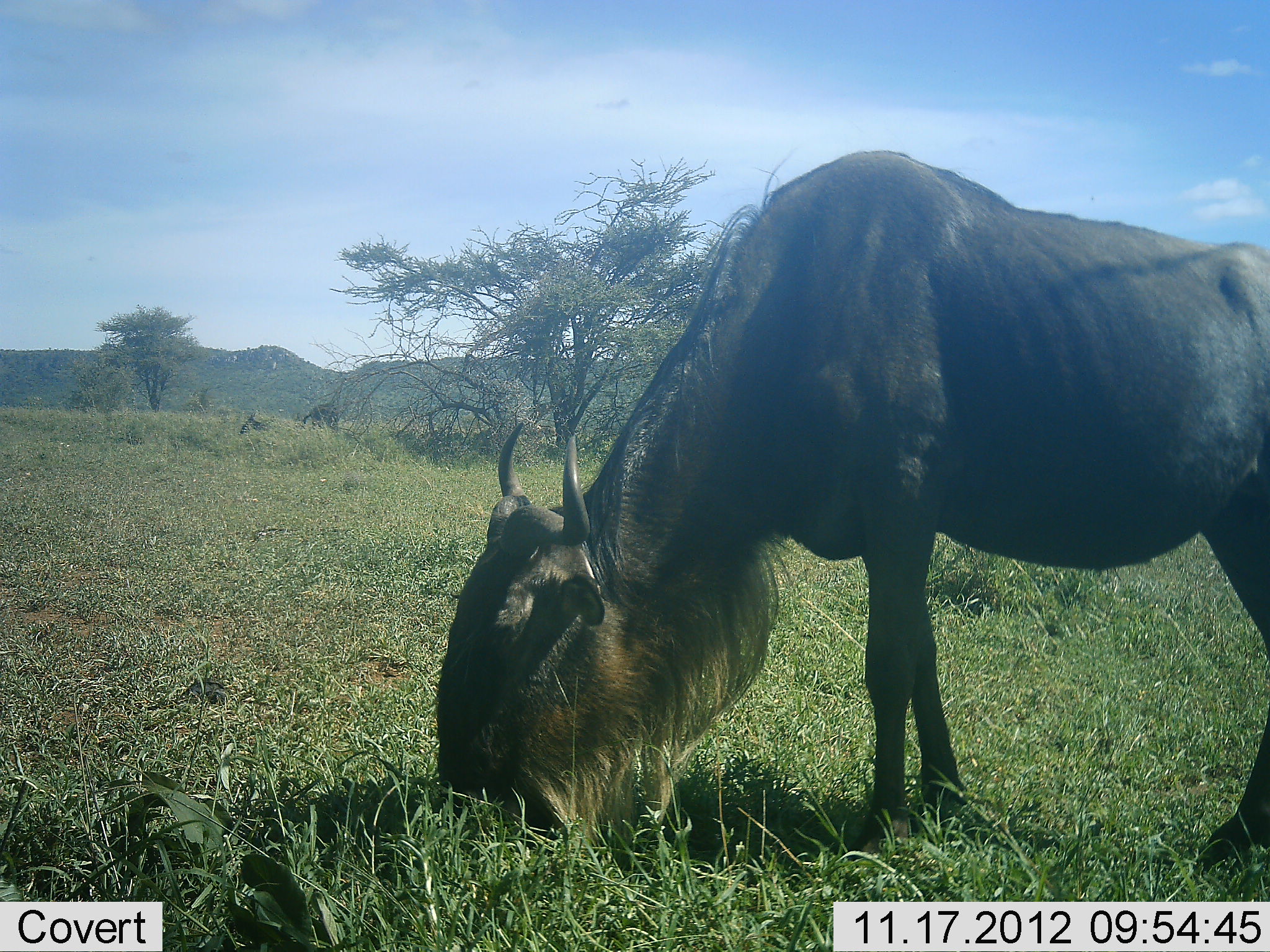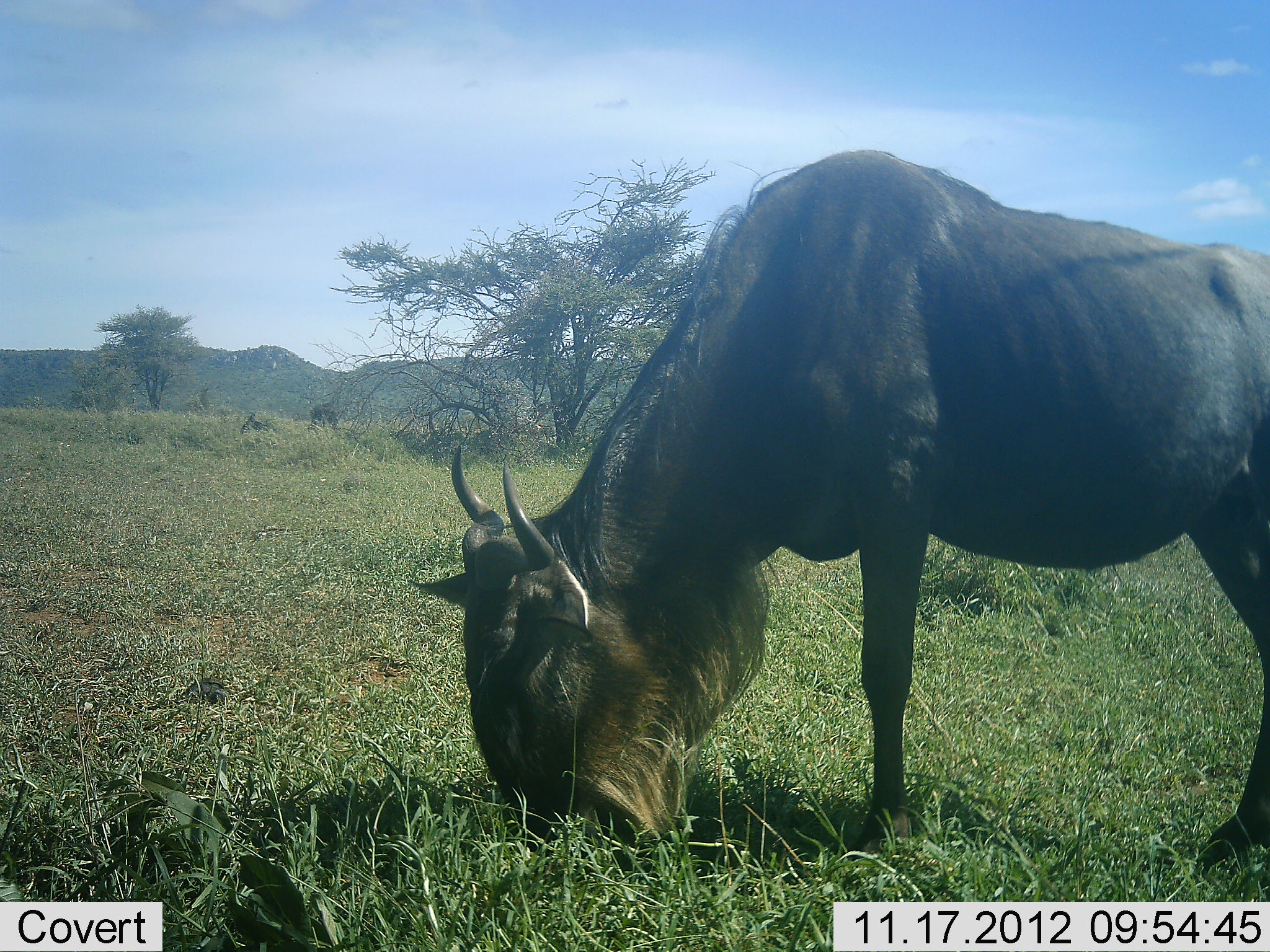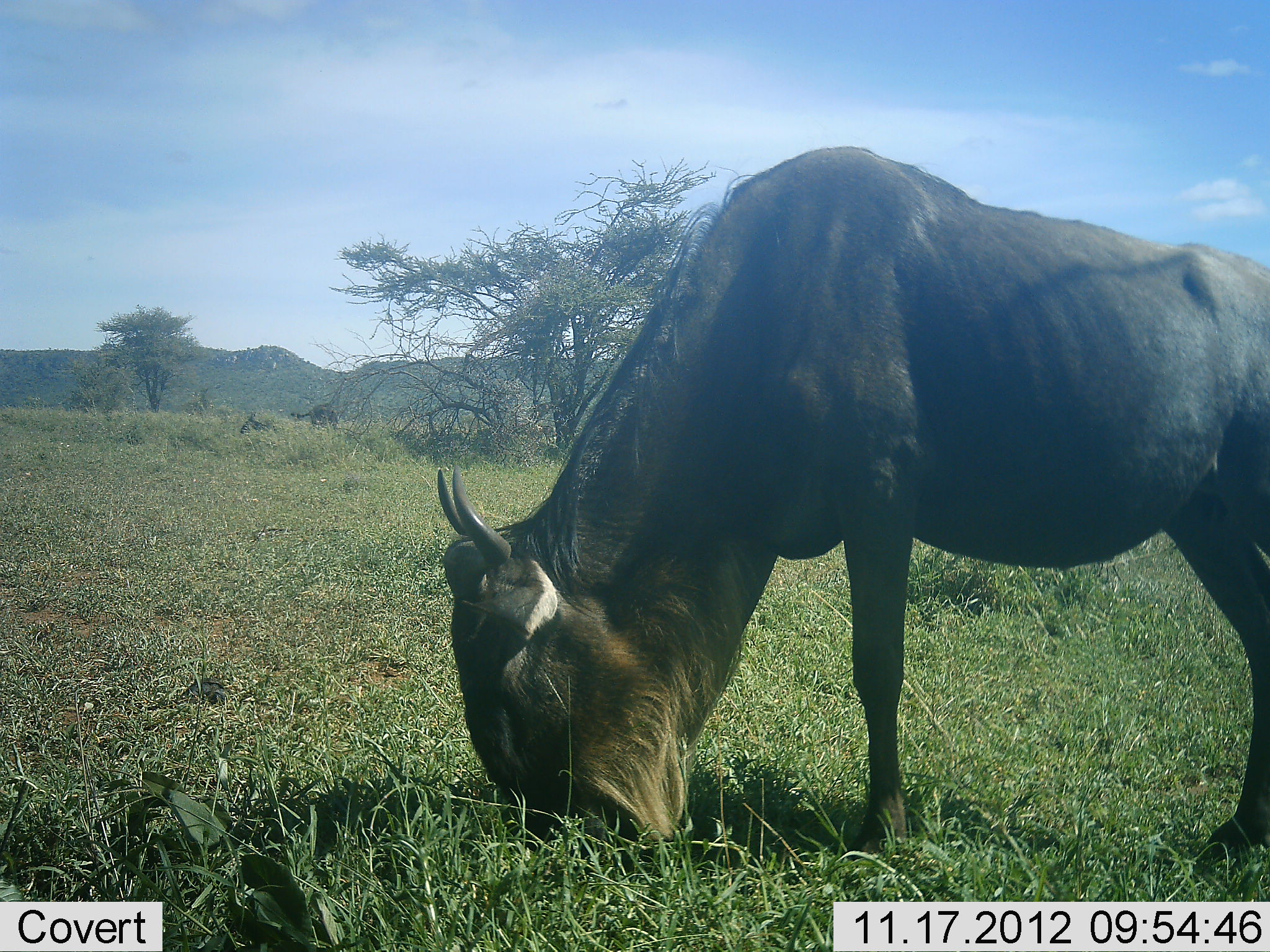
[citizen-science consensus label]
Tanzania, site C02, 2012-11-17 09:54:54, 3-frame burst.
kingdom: Animalia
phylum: Chordata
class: Mammalia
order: Artiodactyla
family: Bovidae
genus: Connochaetes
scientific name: Connochaetes taurinus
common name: blue wildebeest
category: wildebeest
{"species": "wildebeest (blue wildebeest) (Connochaetes taurinus)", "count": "3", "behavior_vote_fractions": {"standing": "40%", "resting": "0%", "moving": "0%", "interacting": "0%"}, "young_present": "10%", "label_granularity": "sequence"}